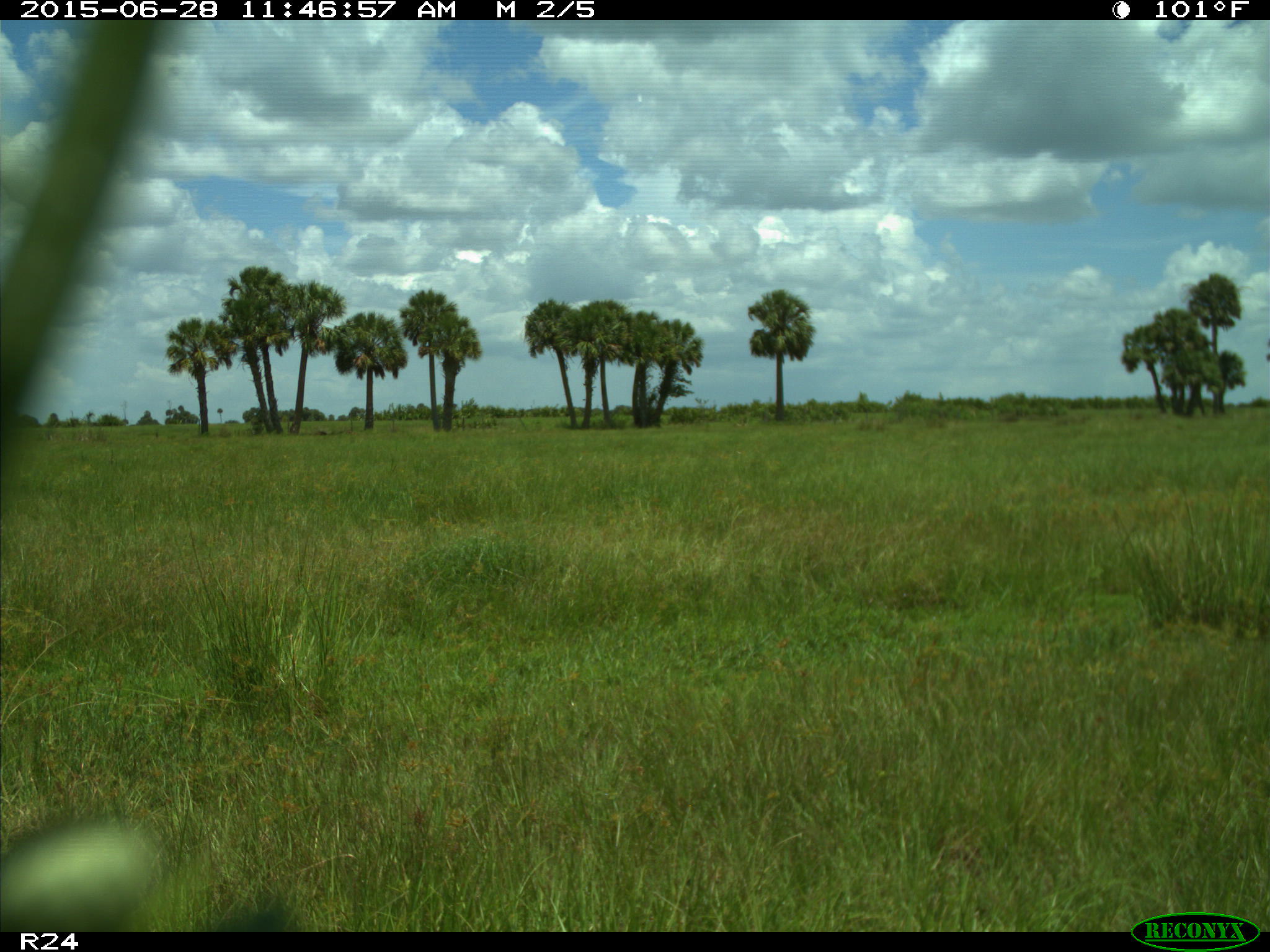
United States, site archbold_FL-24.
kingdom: Animalia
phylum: Chordata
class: Mammalia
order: Artiodactyla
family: Bovidae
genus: Bos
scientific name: Bos taurus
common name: domestic cow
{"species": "Bos taurus (domestic cow)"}